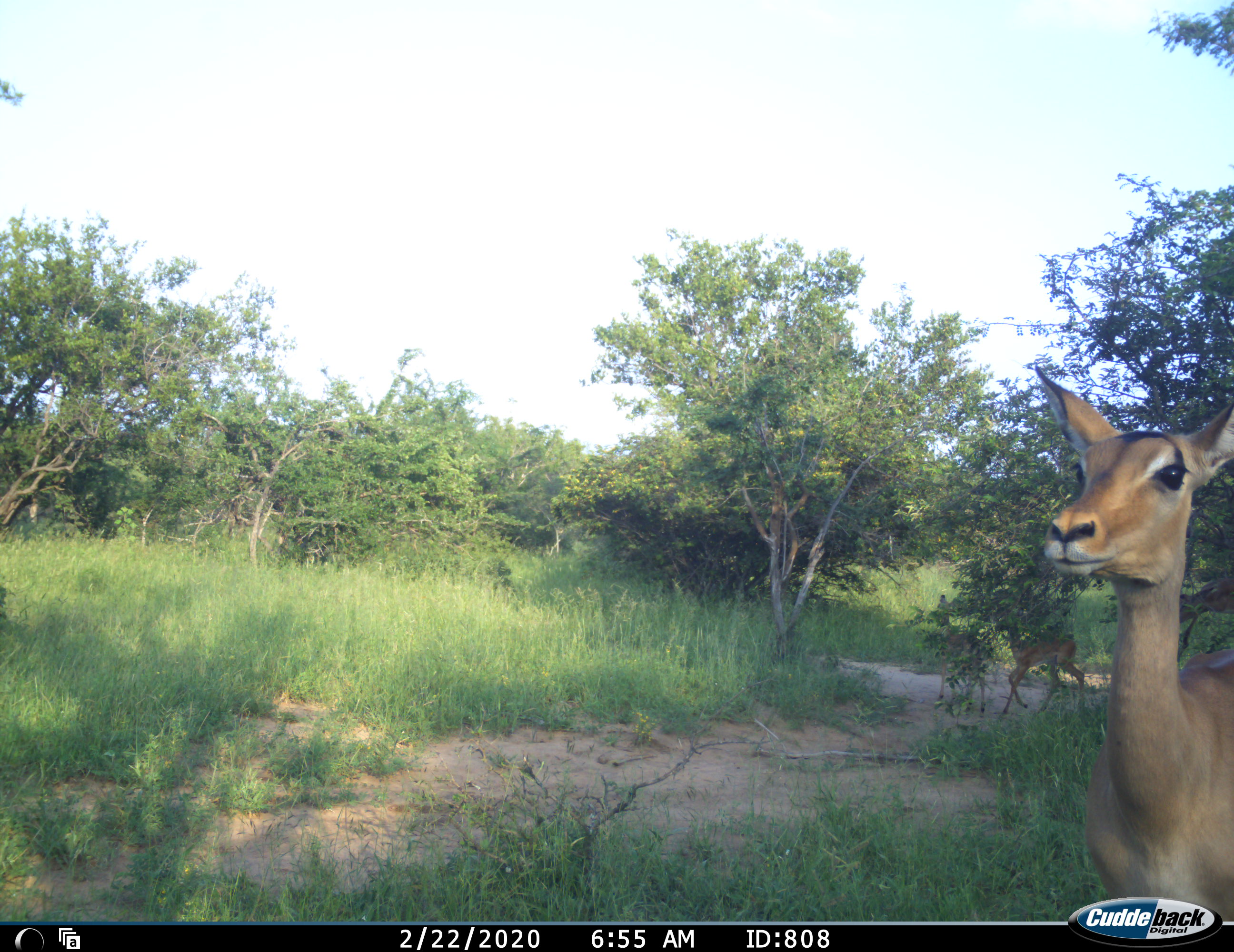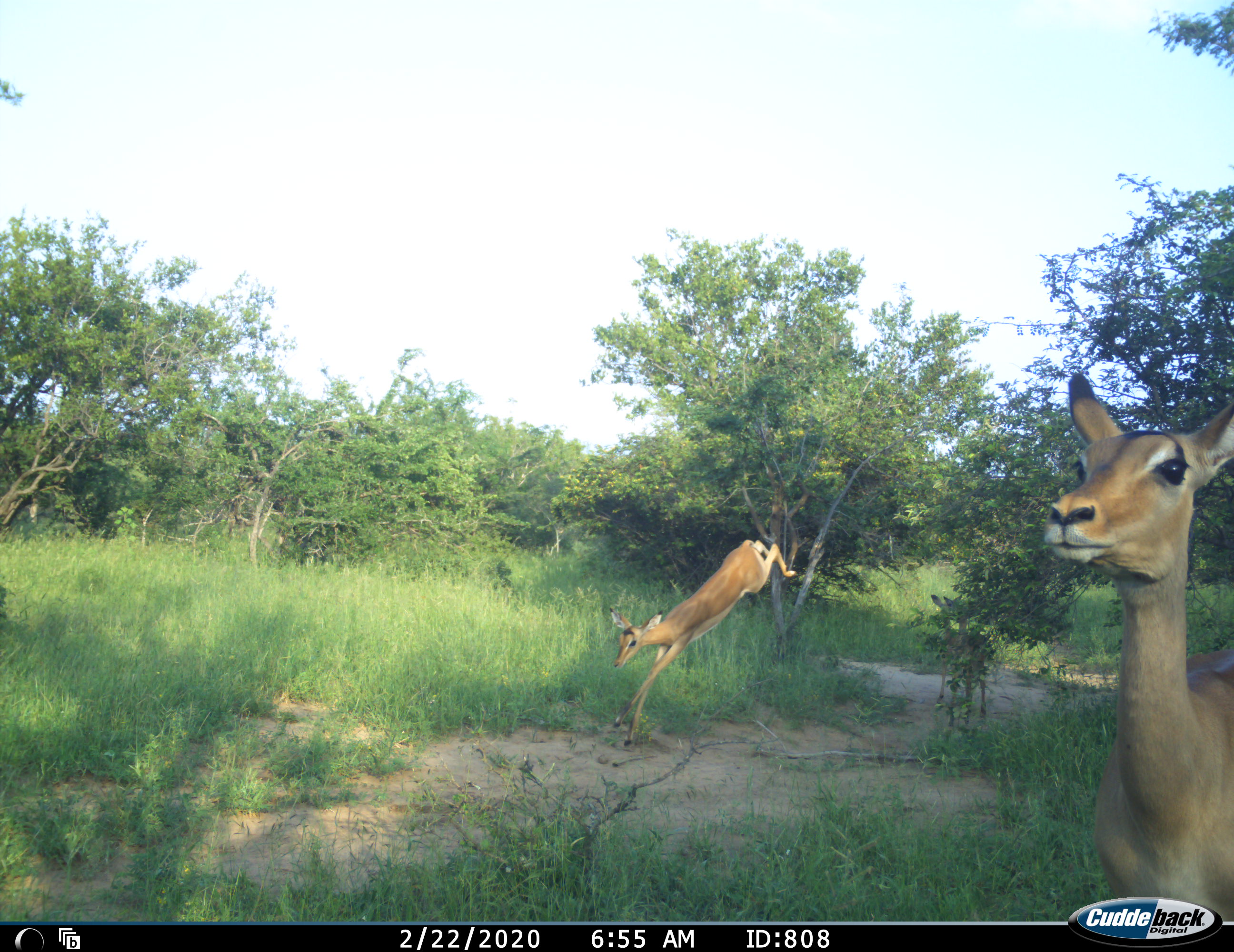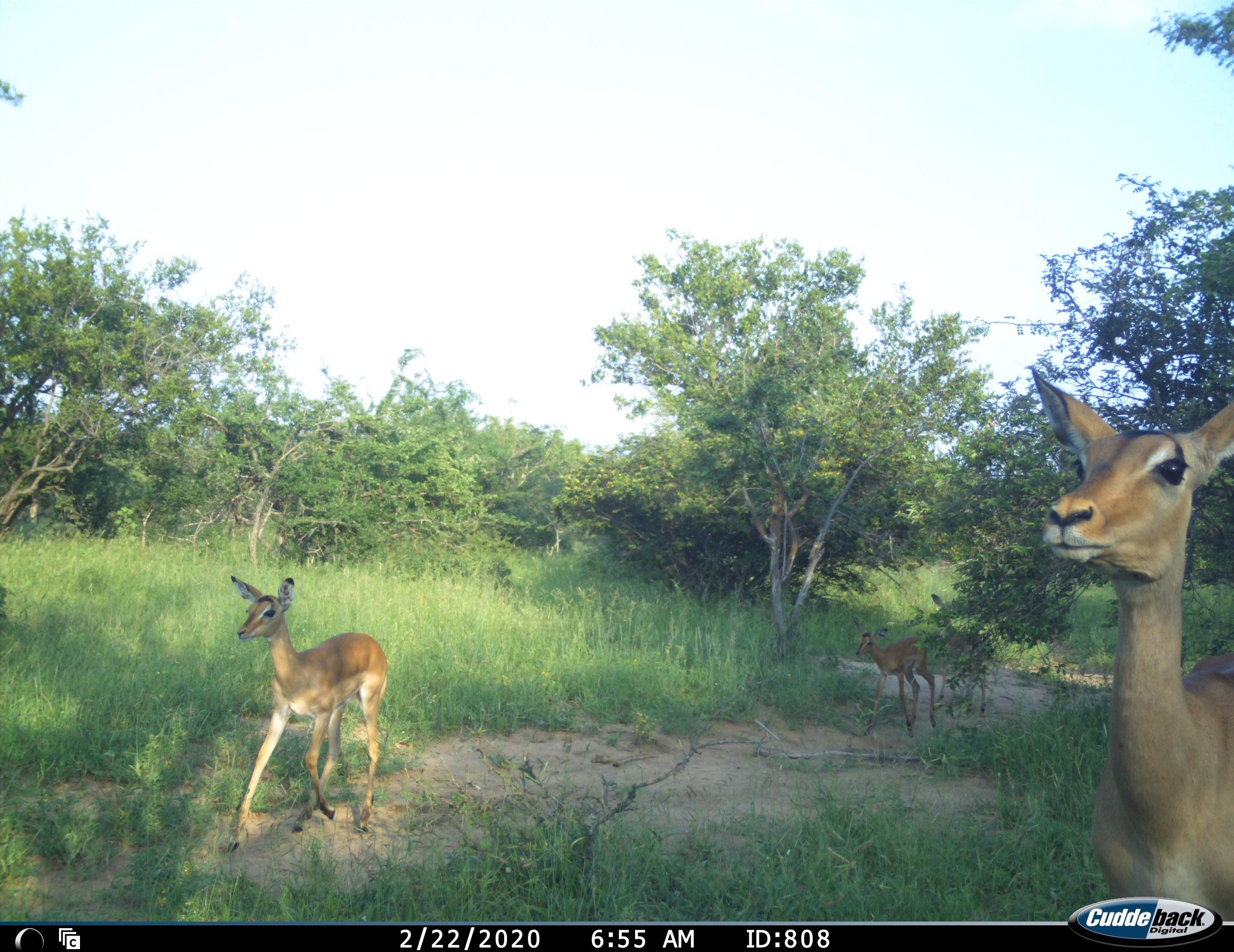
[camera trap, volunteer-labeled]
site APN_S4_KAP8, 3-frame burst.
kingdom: Animalia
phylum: Chordata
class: Mammalia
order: Artiodactyla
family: Bovidae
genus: Aepyceros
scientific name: Aepyceros melampus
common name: impala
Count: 3.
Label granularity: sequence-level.